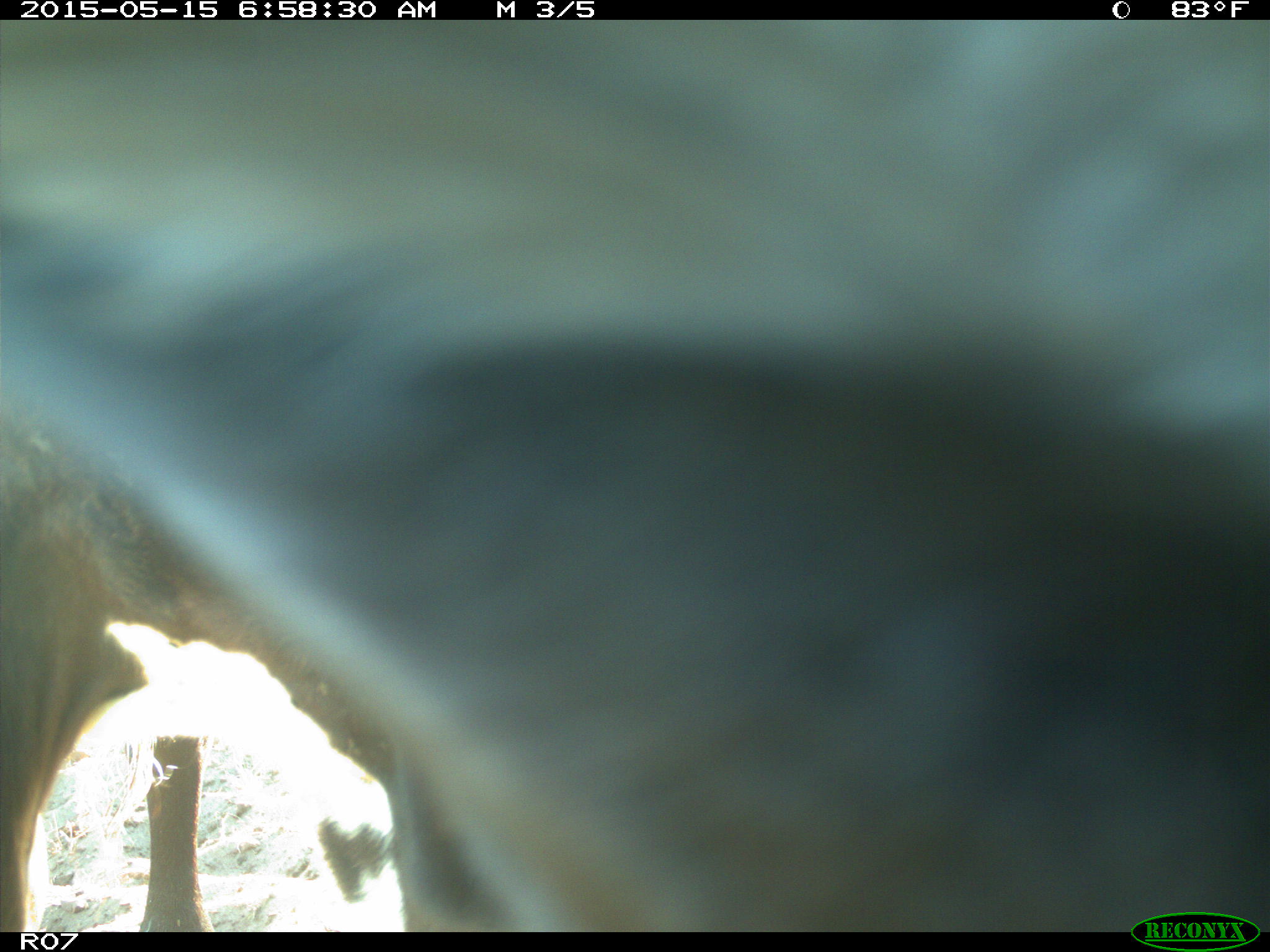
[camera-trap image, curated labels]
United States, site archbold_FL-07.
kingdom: Animalia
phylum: Chordata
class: Mammalia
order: Artiodactyla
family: Bovidae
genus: Bos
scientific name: Bos taurus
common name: domestic cow